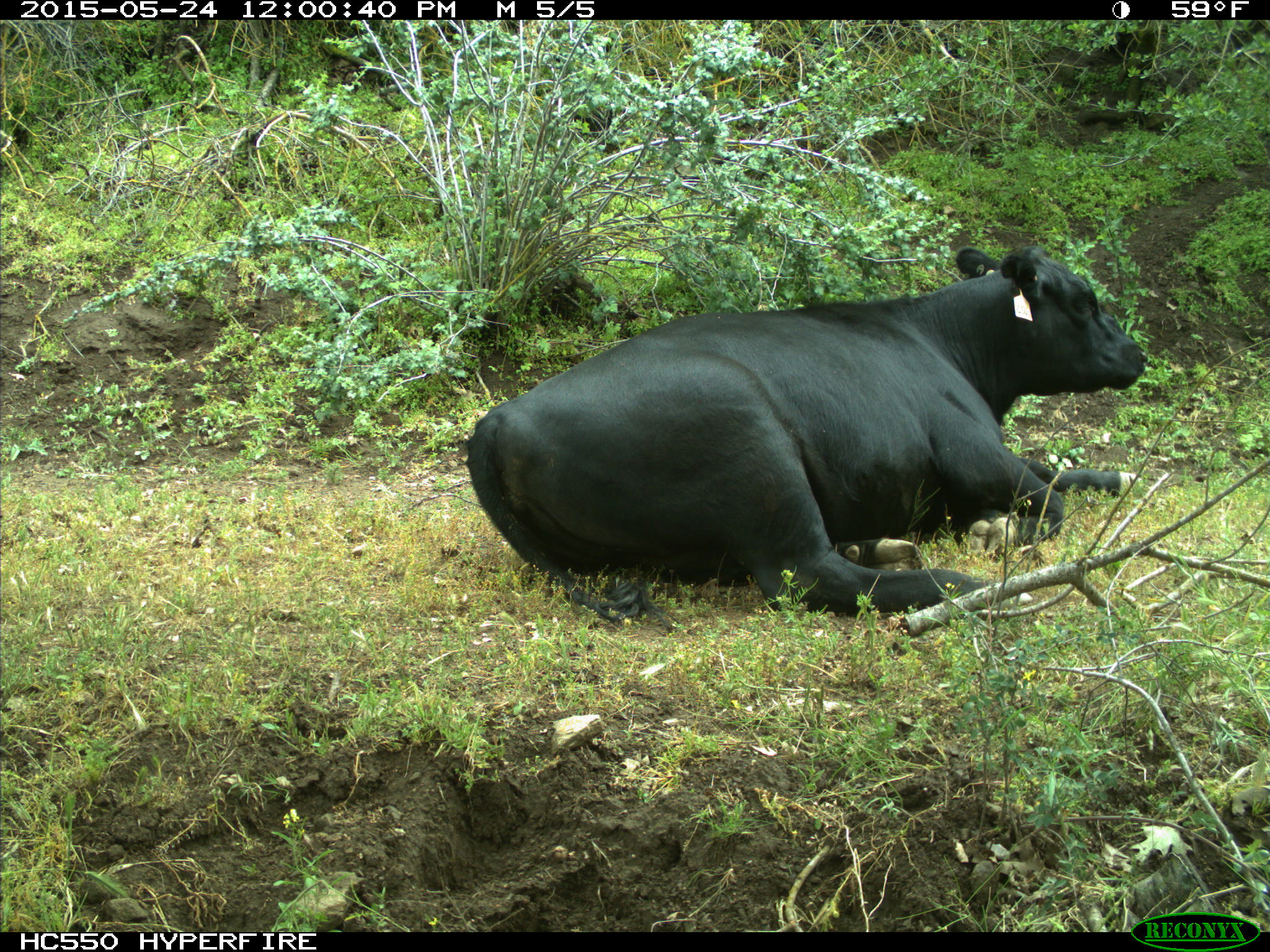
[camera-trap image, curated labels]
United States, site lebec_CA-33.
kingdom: Animalia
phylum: Chordata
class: Mammalia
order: Artiodactyla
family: Bovidae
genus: Bos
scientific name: Bos taurus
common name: domestic cow